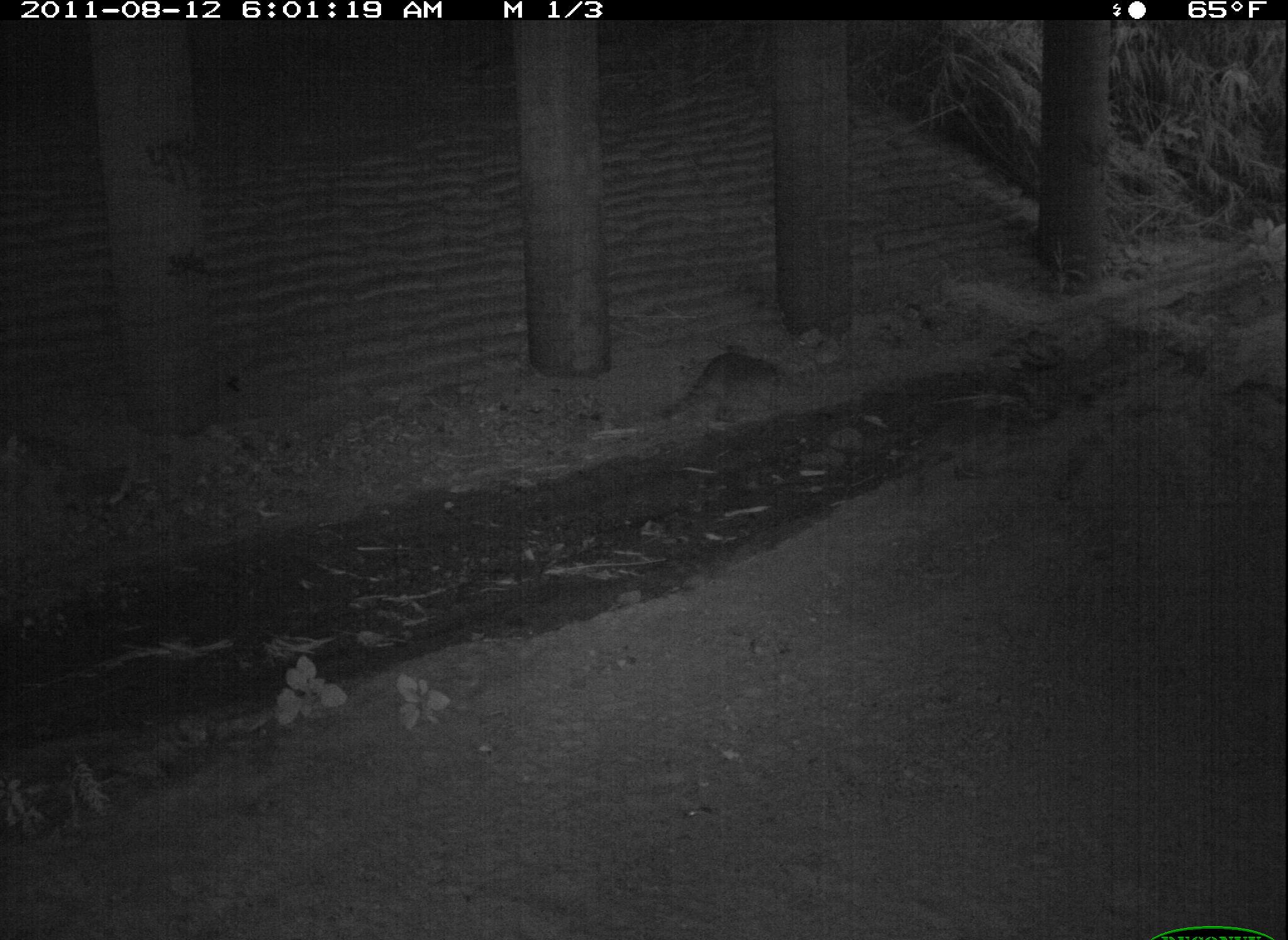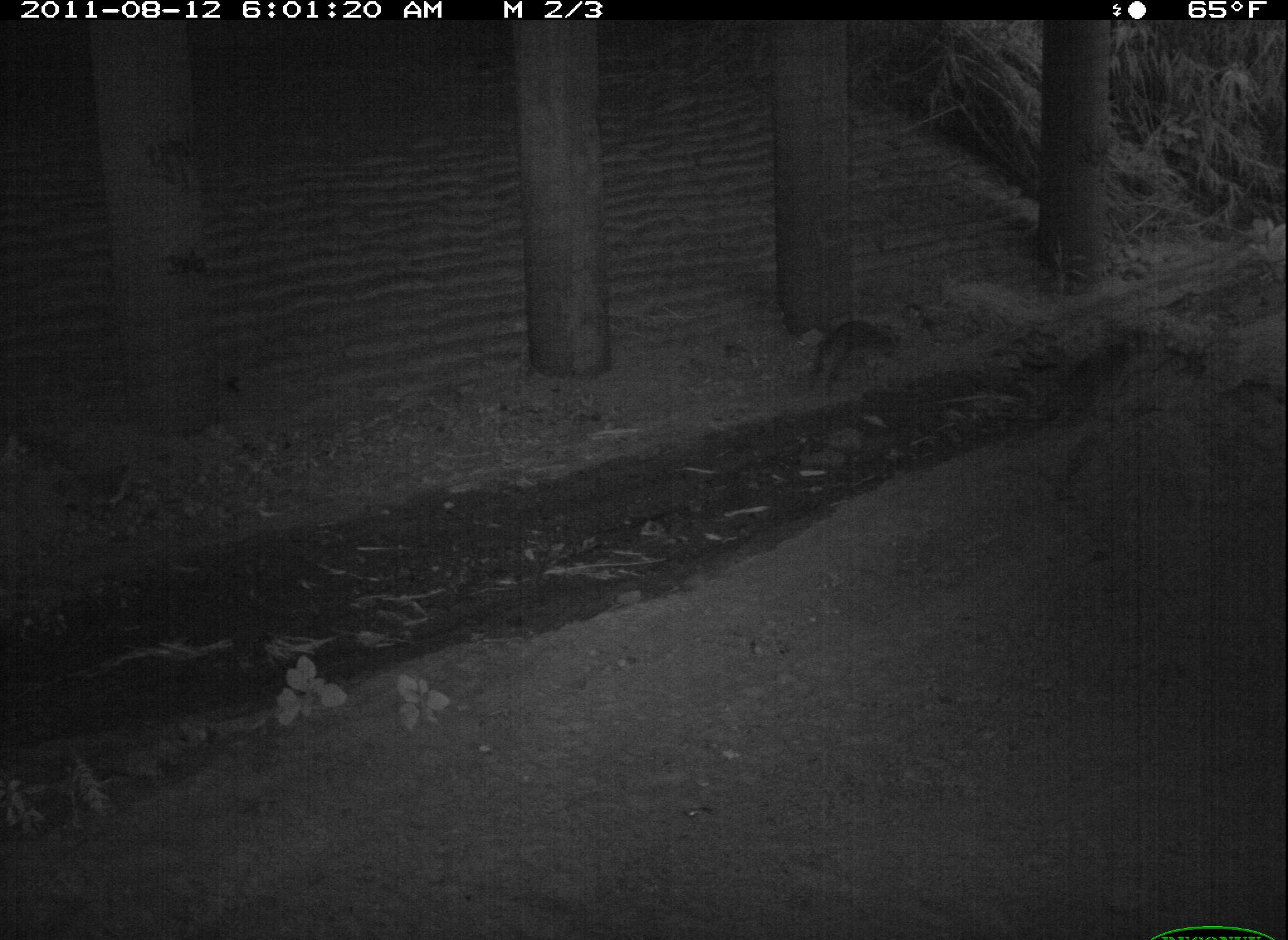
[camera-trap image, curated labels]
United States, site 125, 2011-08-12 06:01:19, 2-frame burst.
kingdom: Animalia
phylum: Chordata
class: Mammalia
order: Carnivora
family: Procyonidae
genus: Procyon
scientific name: Procyon lotor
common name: raccoon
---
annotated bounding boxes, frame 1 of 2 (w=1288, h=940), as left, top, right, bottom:
raccoon: 649, 343, 799, 445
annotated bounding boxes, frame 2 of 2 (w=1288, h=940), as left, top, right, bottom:
raccoon: 800, 312, 909, 402